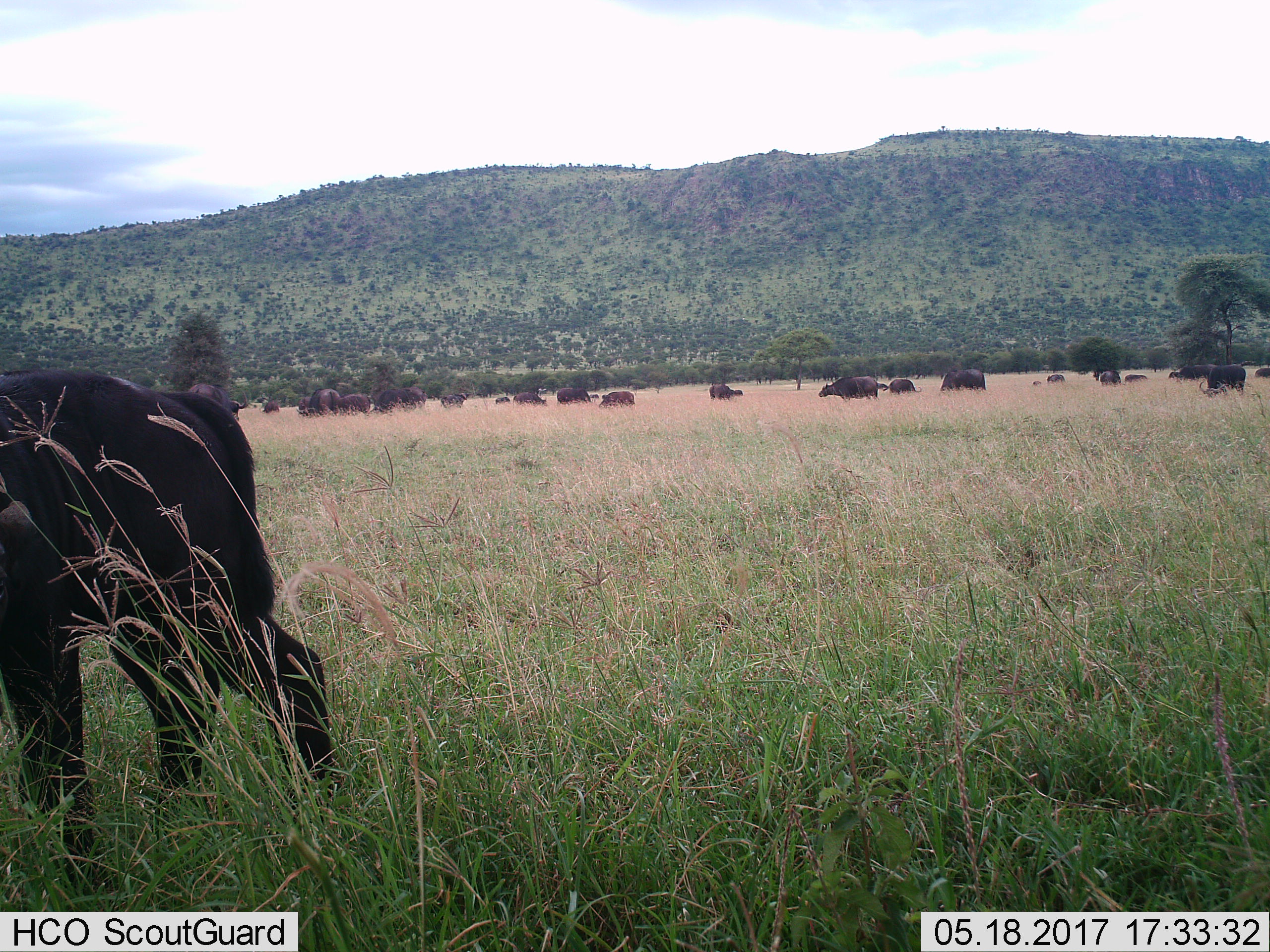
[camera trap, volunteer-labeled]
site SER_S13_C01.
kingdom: Animalia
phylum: Chordata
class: Mammalia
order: Artiodactyla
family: Bovidae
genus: Syncerus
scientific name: Syncerus caffer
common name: african buffalo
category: buffalo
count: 11-50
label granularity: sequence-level